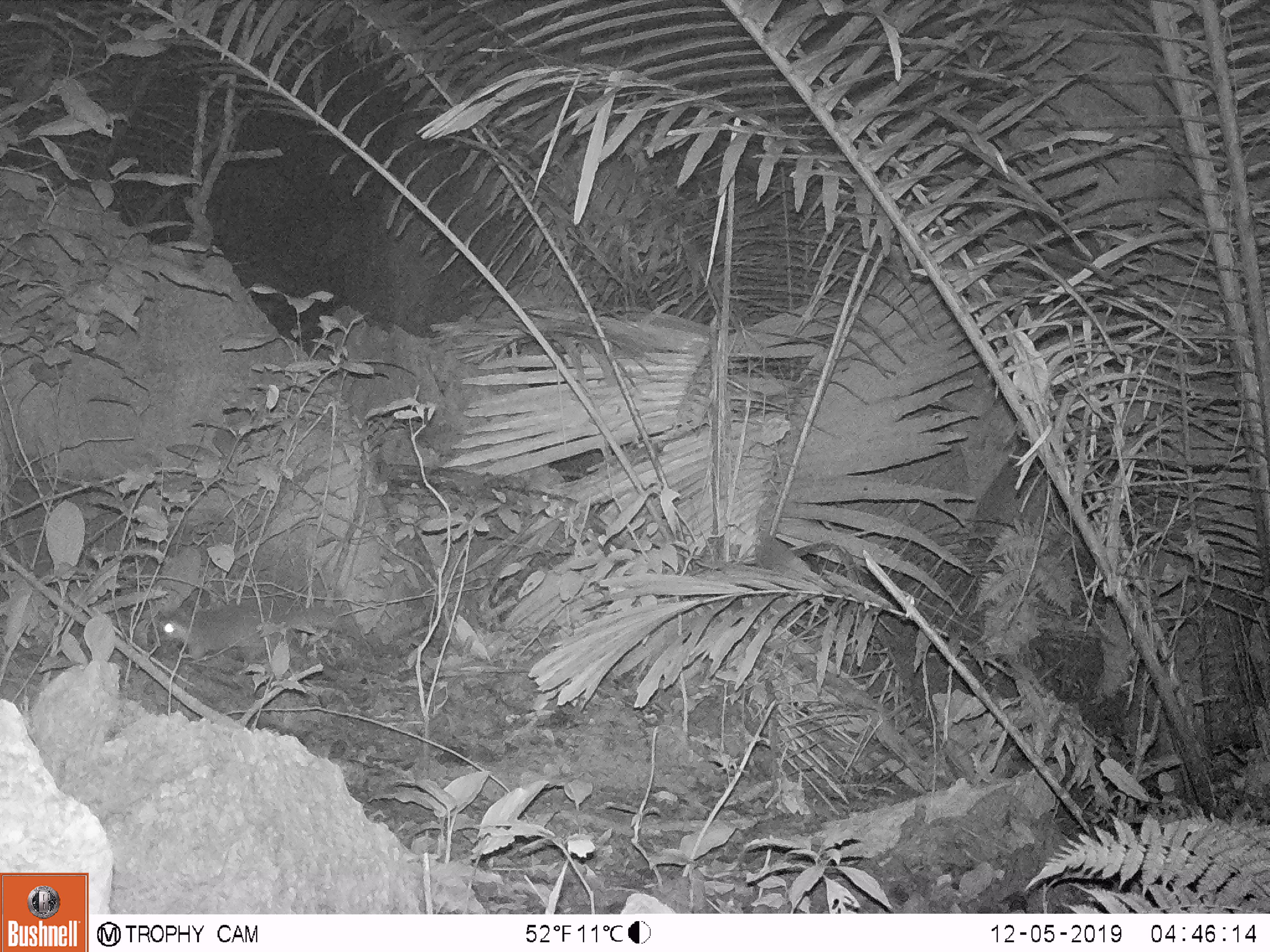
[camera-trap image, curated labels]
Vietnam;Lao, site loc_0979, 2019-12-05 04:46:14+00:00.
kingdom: Animalia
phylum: Chordata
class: Mammalia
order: Carnivora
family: Mustelidae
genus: Melogale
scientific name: Melogale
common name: ferret badger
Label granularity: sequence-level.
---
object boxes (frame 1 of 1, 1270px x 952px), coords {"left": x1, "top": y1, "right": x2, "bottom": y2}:
ferret badger: {"left": 153, "top": 600, "right": 359, "bottom": 664}